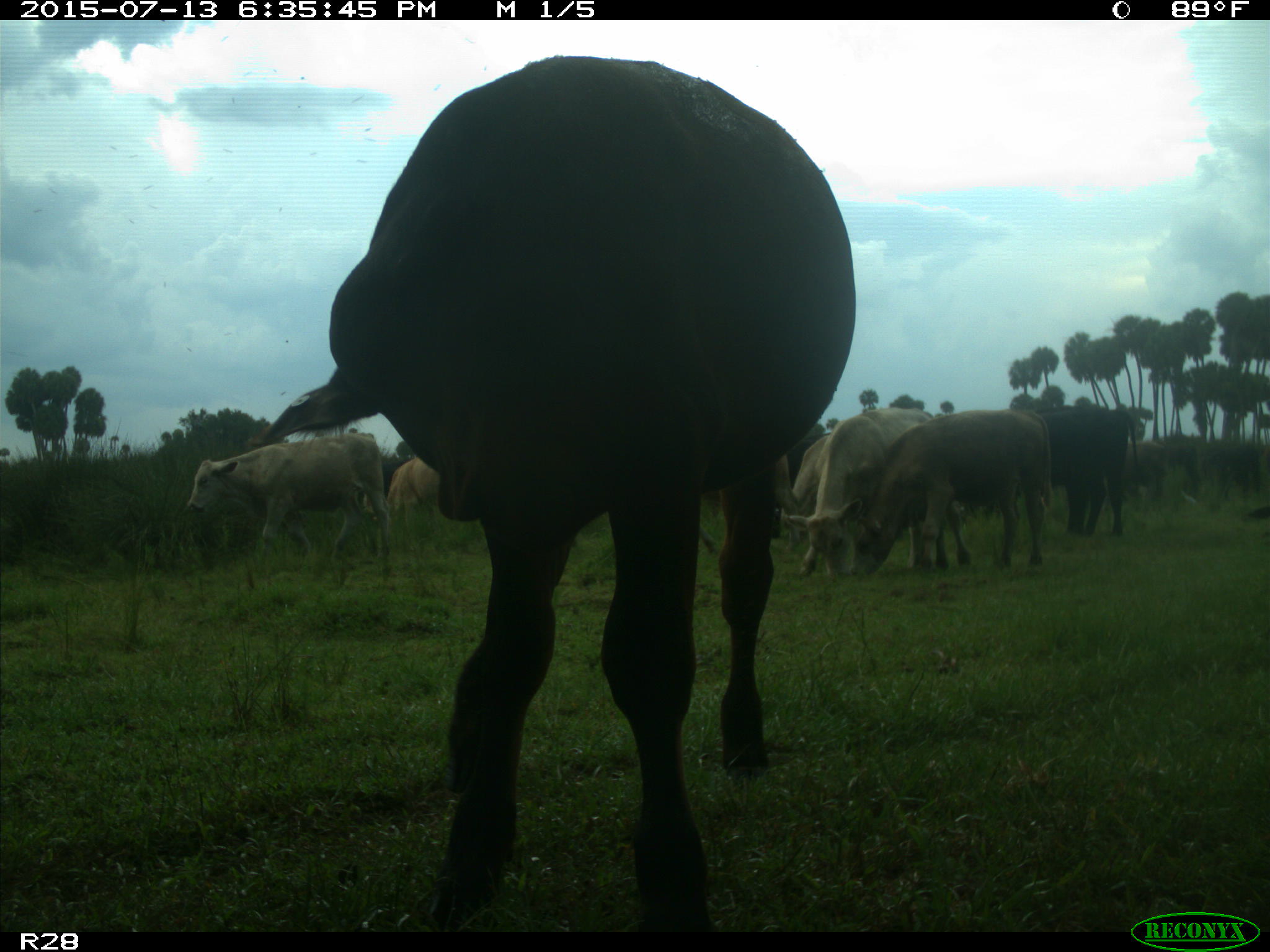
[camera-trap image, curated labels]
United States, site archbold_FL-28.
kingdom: Animalia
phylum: Chordata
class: Mammalia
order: Artiodactyla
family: Bovidae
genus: Bos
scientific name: Bos taurus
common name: domestic cow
Bos taurus (domestic cow).